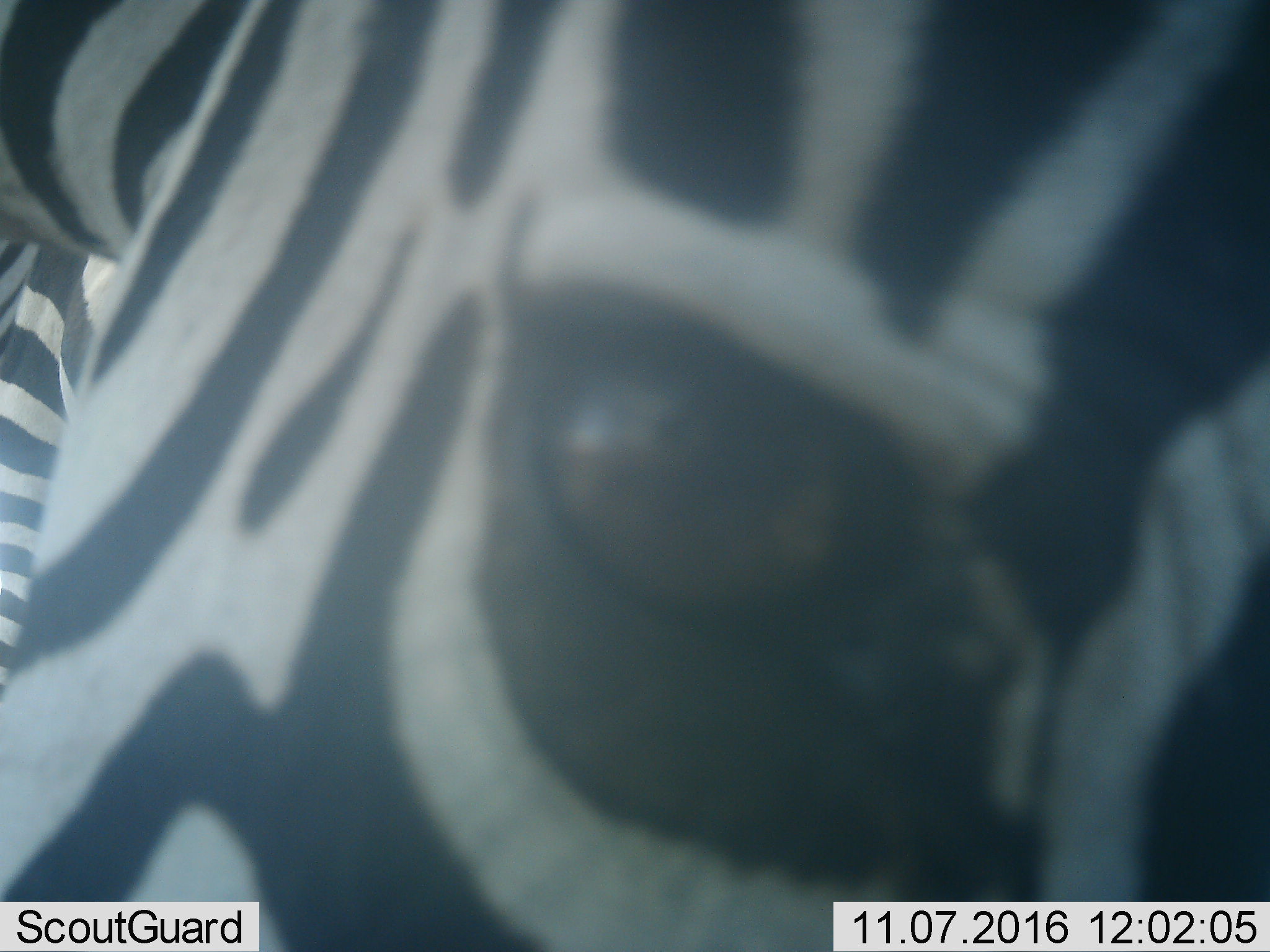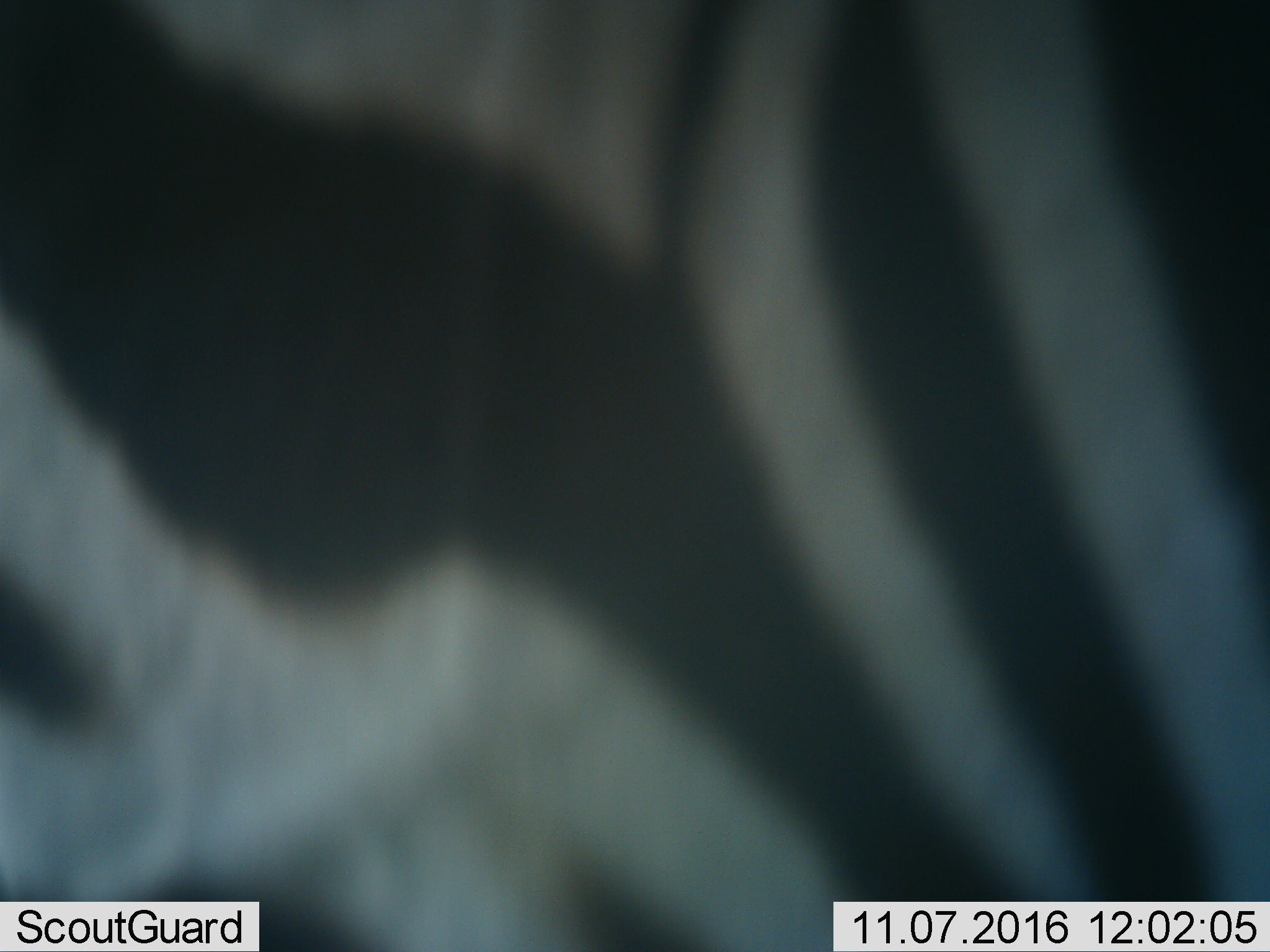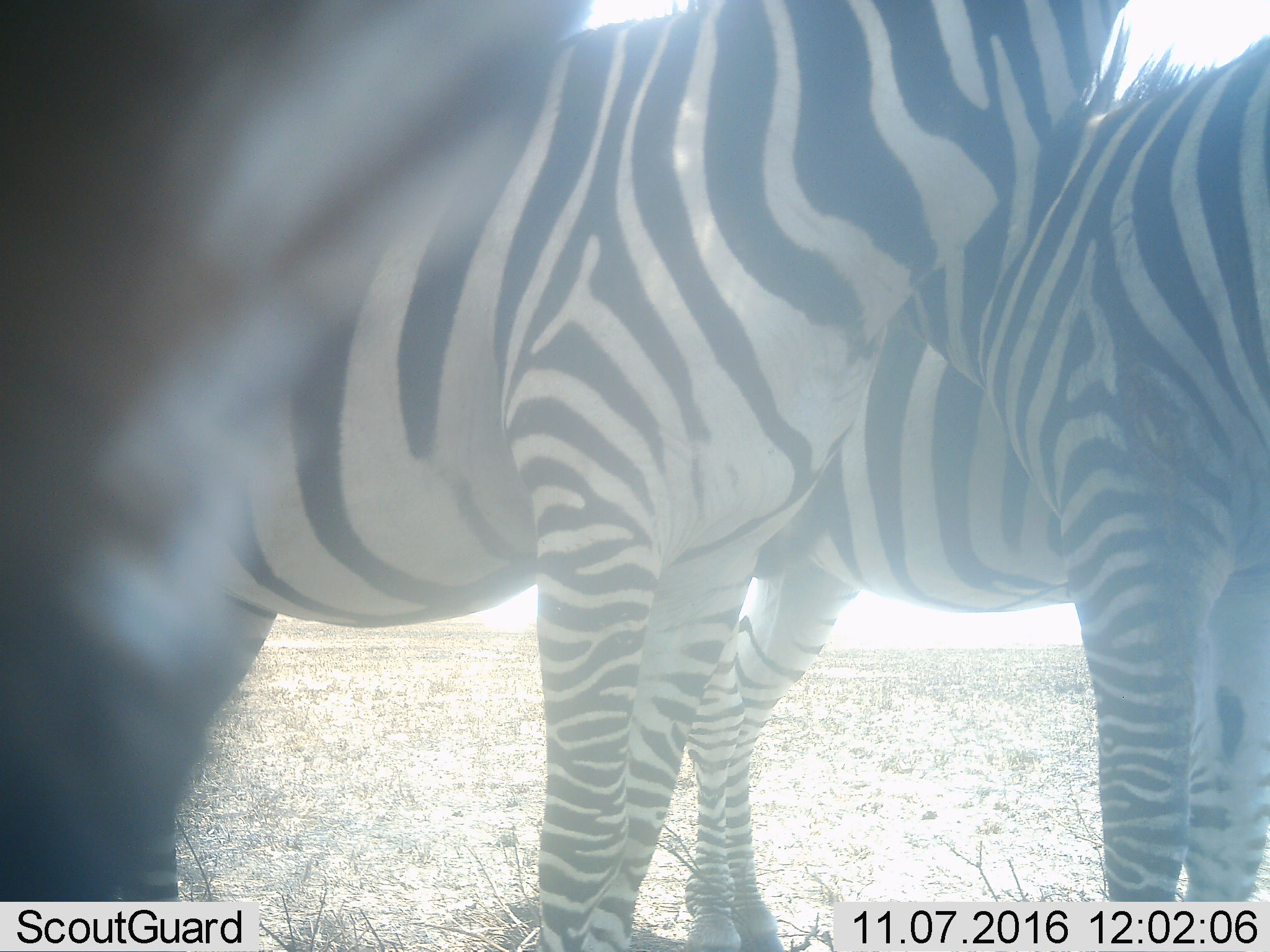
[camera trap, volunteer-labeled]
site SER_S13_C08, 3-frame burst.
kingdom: Animalia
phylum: Chordata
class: Mammalia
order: Perissodactyla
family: Equidae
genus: Equus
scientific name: Equus quagga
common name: plains zebra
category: zebraplains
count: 3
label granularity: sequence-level